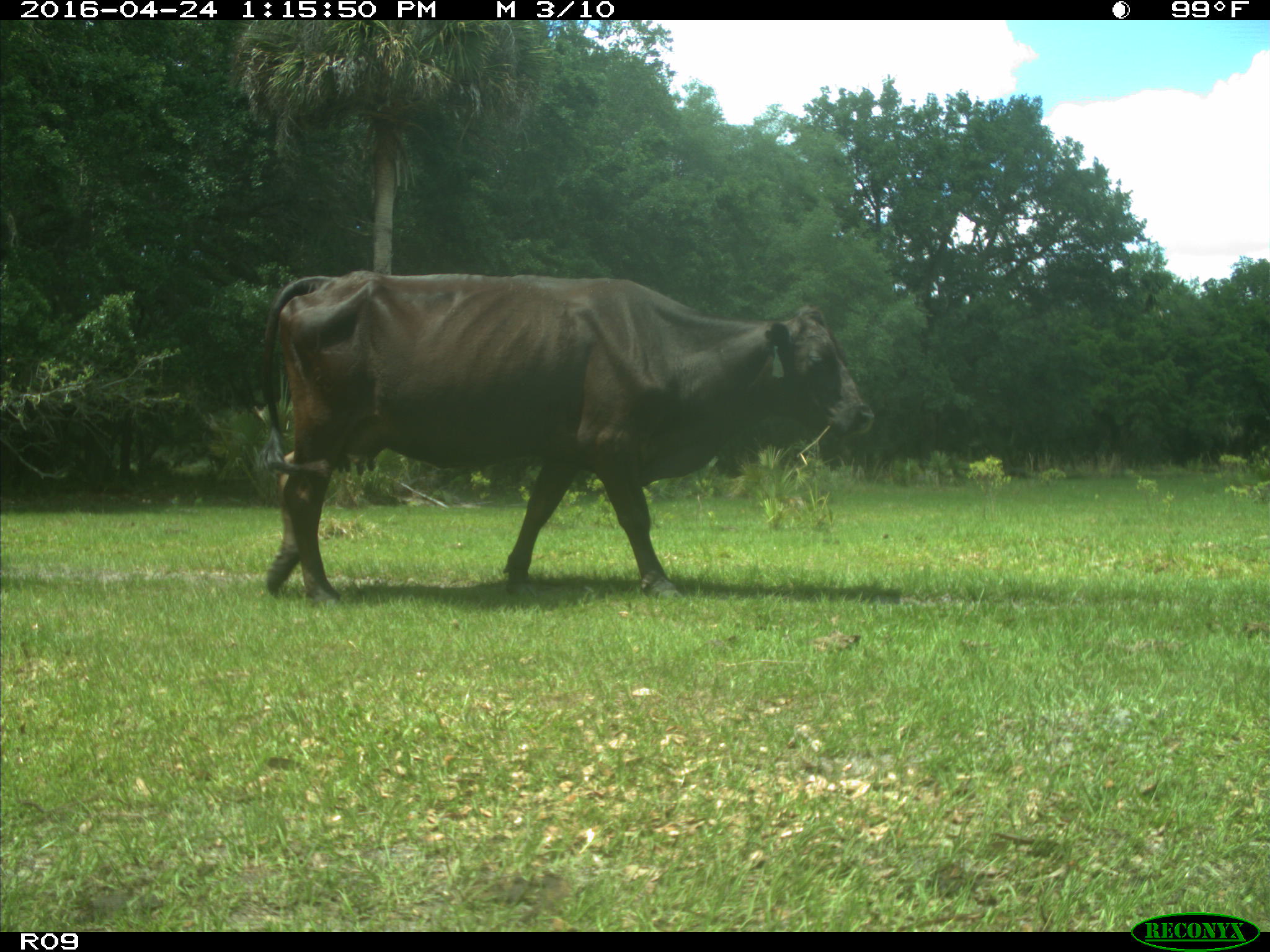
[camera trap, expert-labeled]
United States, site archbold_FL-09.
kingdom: Animalia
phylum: Chordata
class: Mammalia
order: Artiodactyla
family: Bovidae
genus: Bos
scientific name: Bos taurus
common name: domestic cow